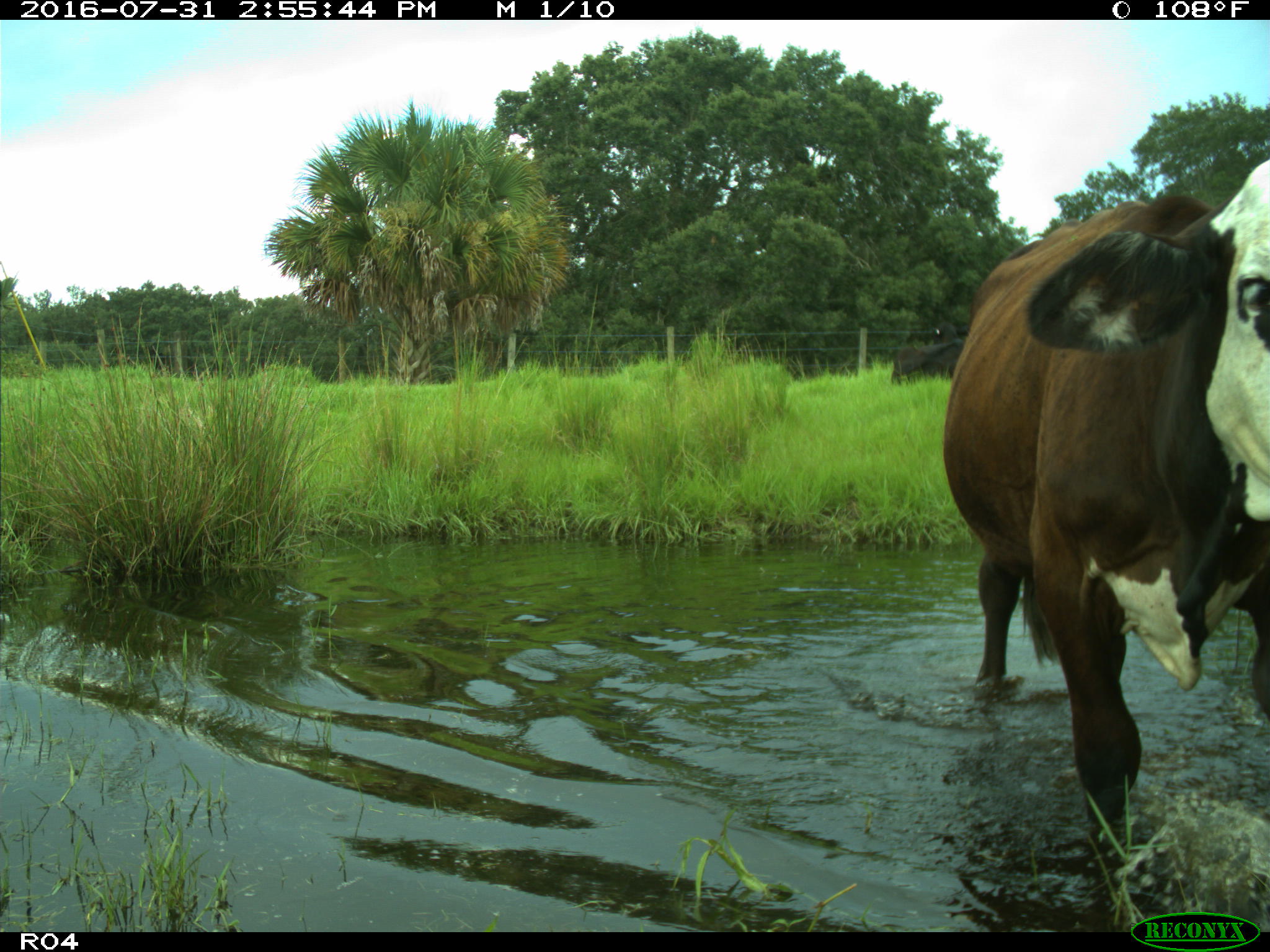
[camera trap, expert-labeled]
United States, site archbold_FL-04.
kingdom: Animalia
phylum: Chordata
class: Mammalia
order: Artiodactyla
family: Bovidae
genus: Bos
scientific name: Bos taurus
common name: domestic cow